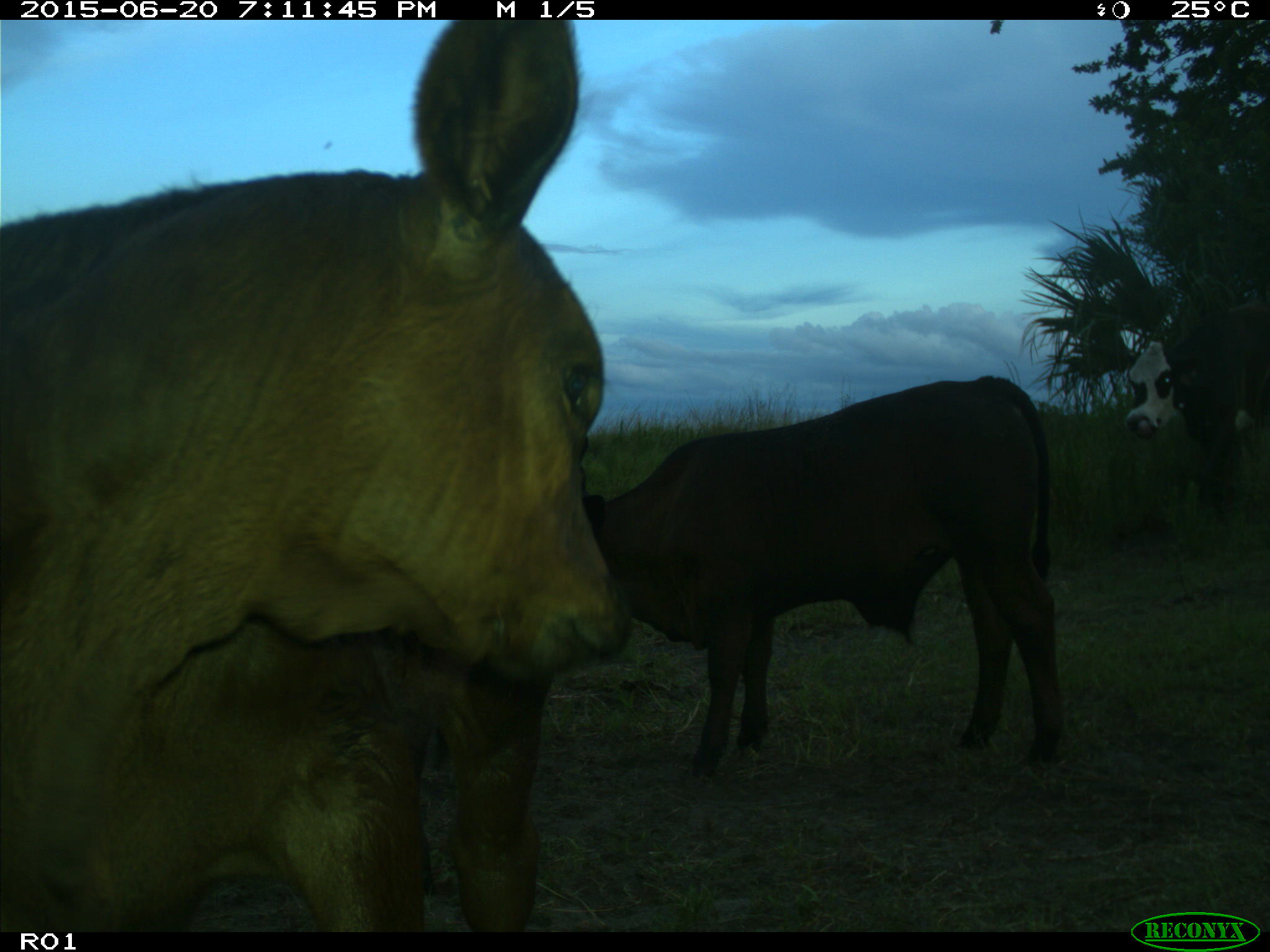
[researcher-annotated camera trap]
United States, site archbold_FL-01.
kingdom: Animalia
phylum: Chordata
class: Mammalia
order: Artiodactyla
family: Bovidae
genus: Bos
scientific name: Bos taurus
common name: domestic cow